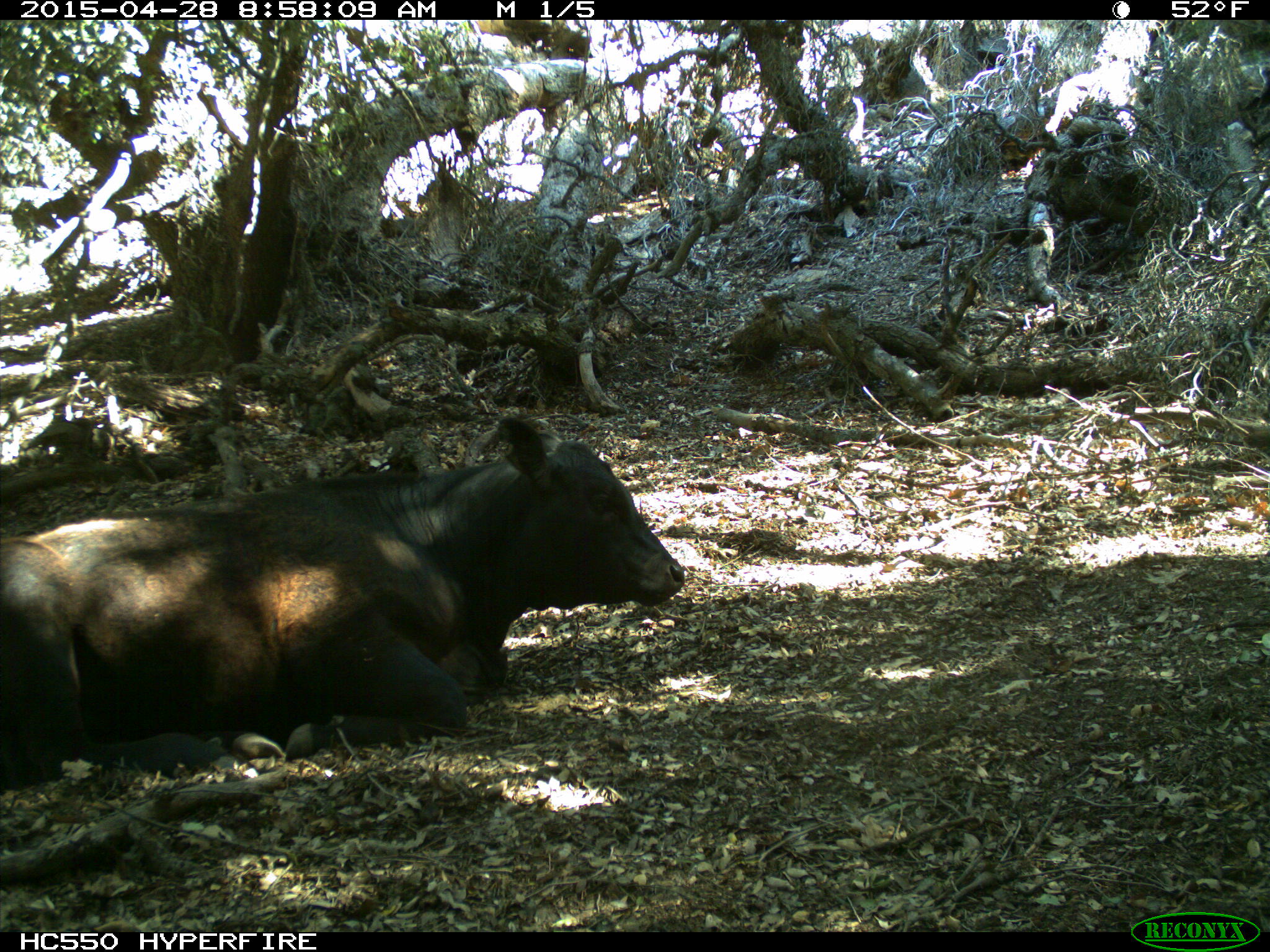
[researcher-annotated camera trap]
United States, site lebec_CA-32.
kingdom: Animalia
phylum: Chordata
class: Mammalia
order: Artiodactyla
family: Bovidae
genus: Bos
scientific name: Bos taurus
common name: domestic cow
Bos taurus (domestic cow).